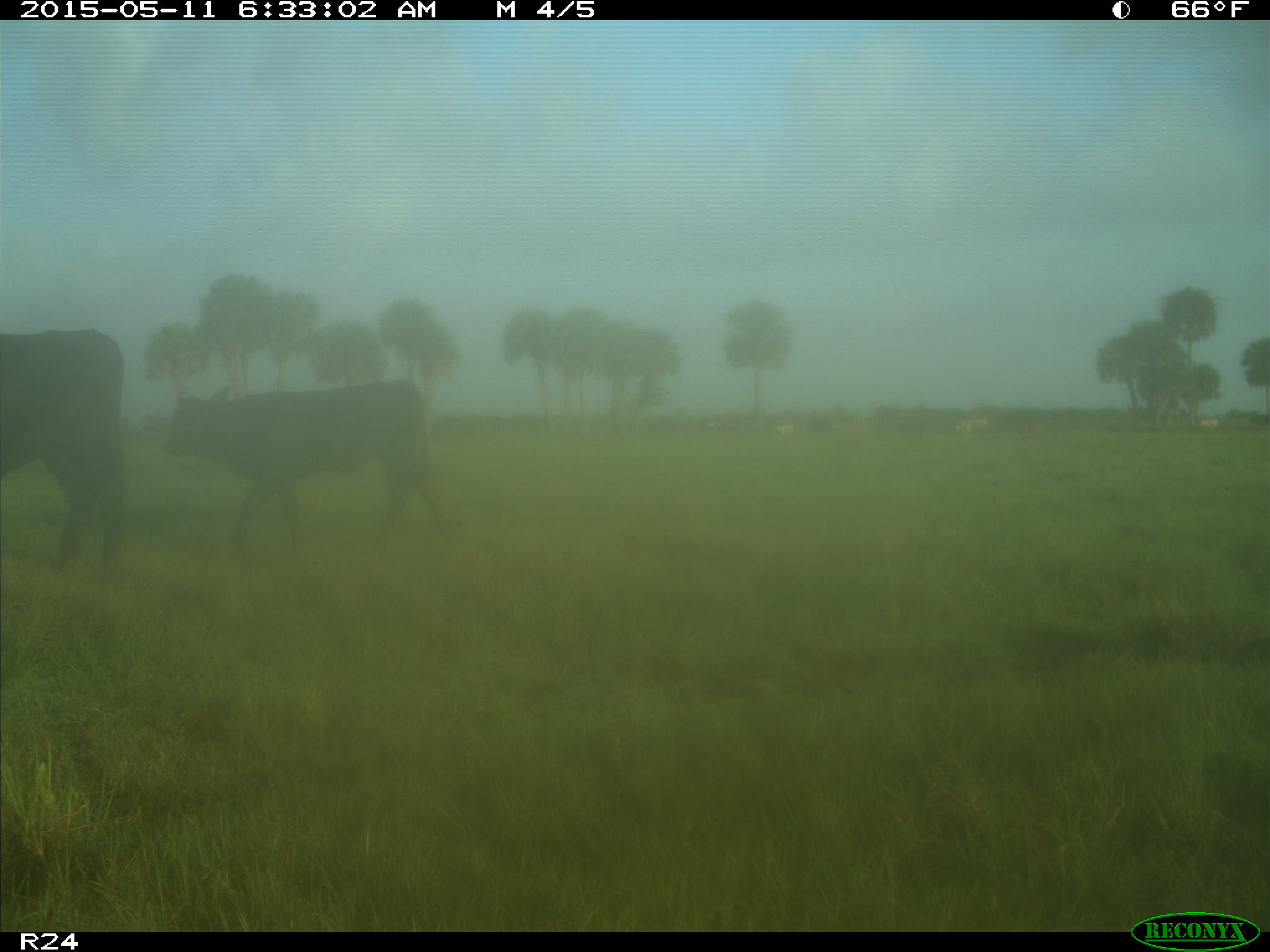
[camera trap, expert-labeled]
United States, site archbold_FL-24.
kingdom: Animalia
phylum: Chordata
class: Mammalia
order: Artiodactyla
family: Bovidae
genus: Bos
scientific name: Bos taurus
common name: domestic cow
Bos taurus (domestic cow).